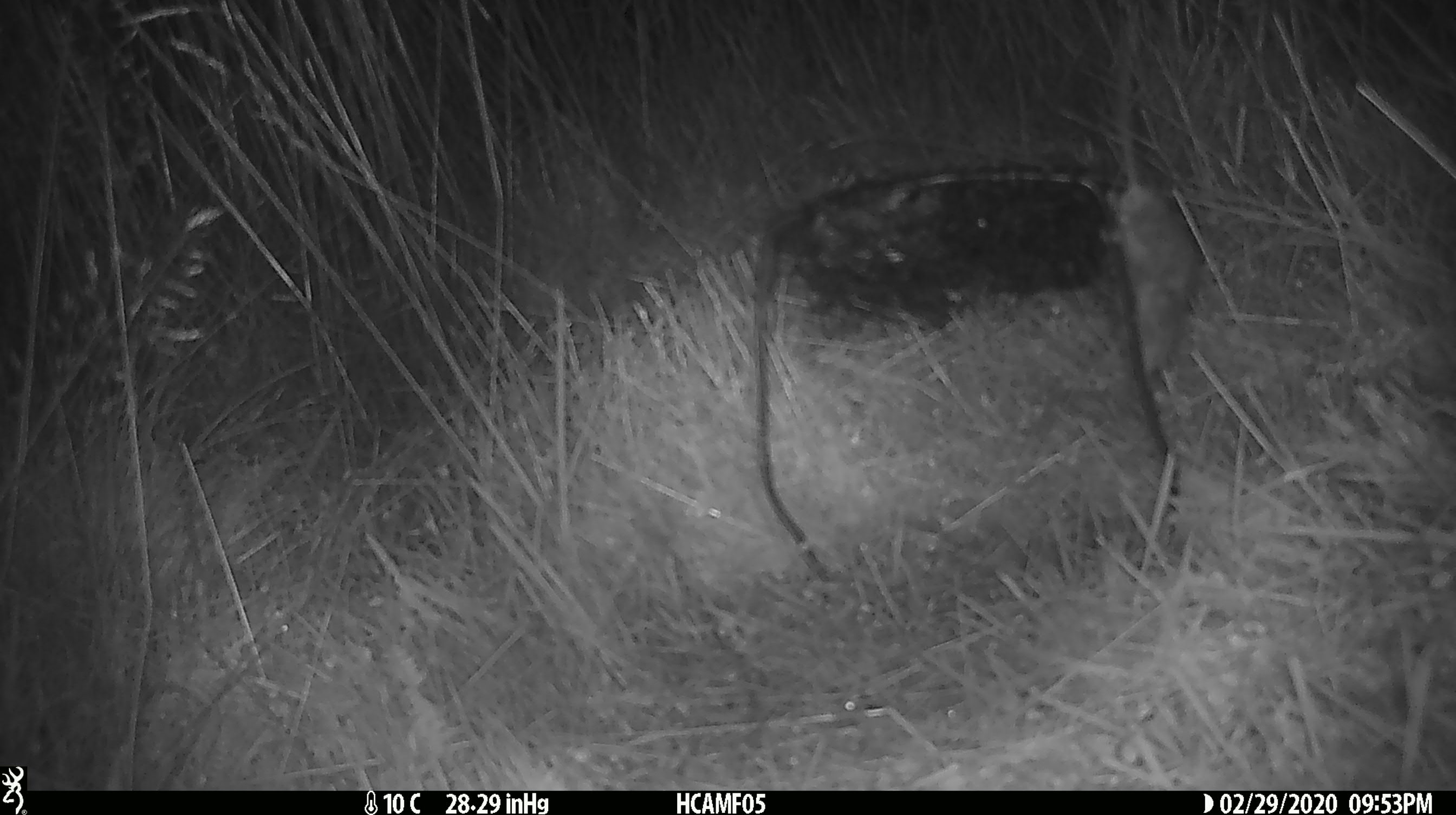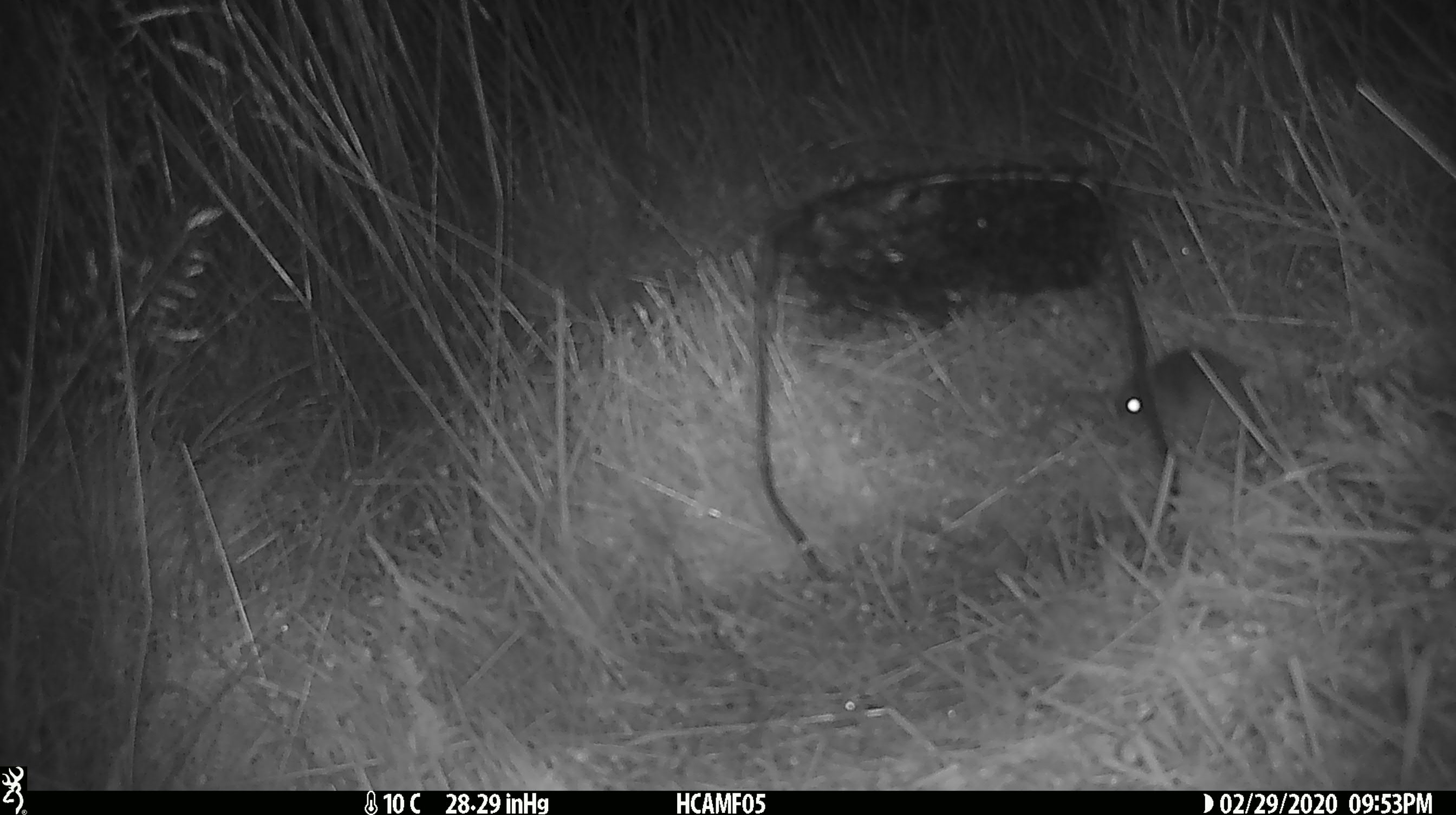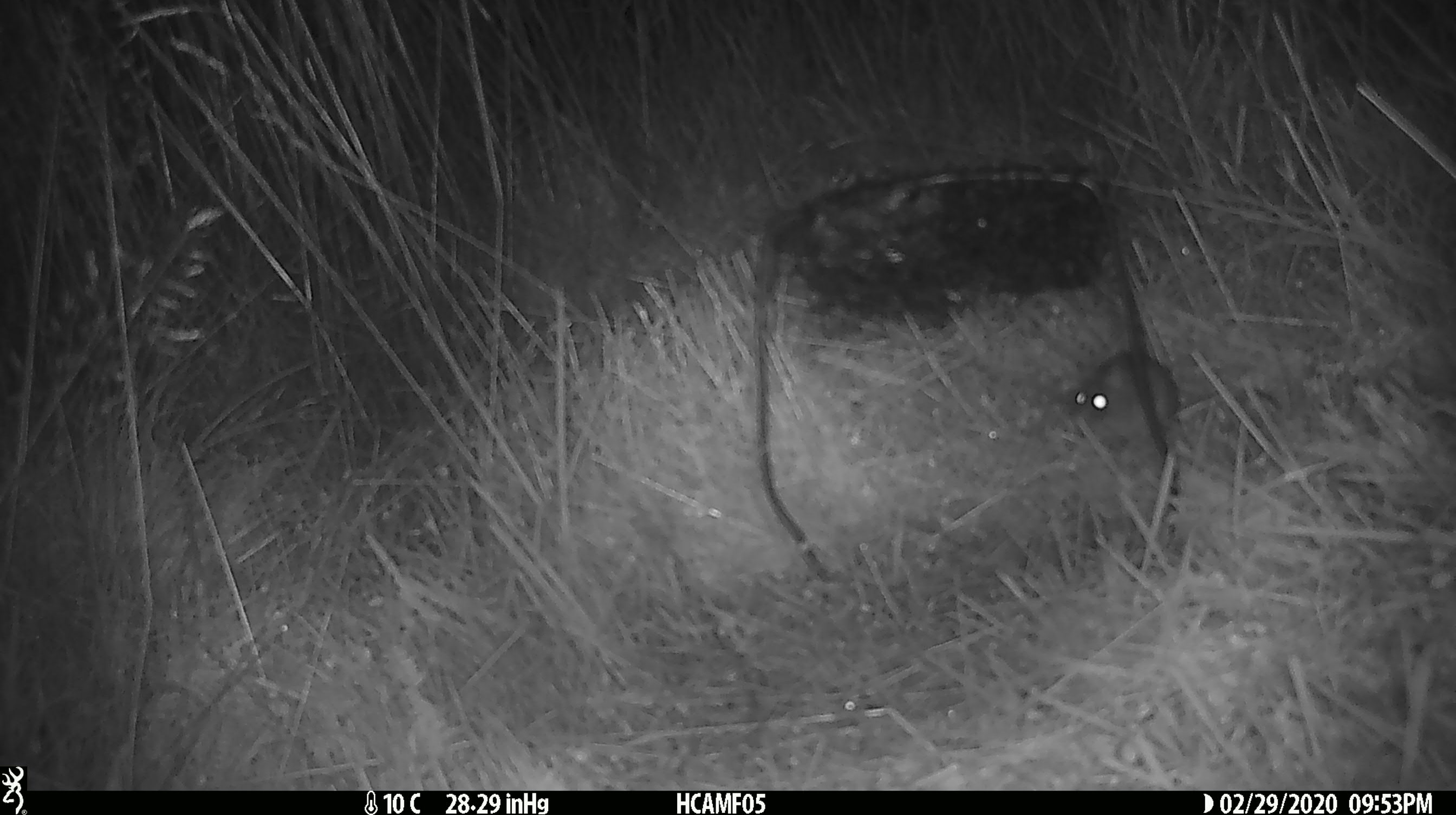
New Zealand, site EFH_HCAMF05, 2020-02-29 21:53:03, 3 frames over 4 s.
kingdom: Animalia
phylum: Chordata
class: Mammalia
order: Rodentia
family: Muridae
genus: Mus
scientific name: Mus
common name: mouse